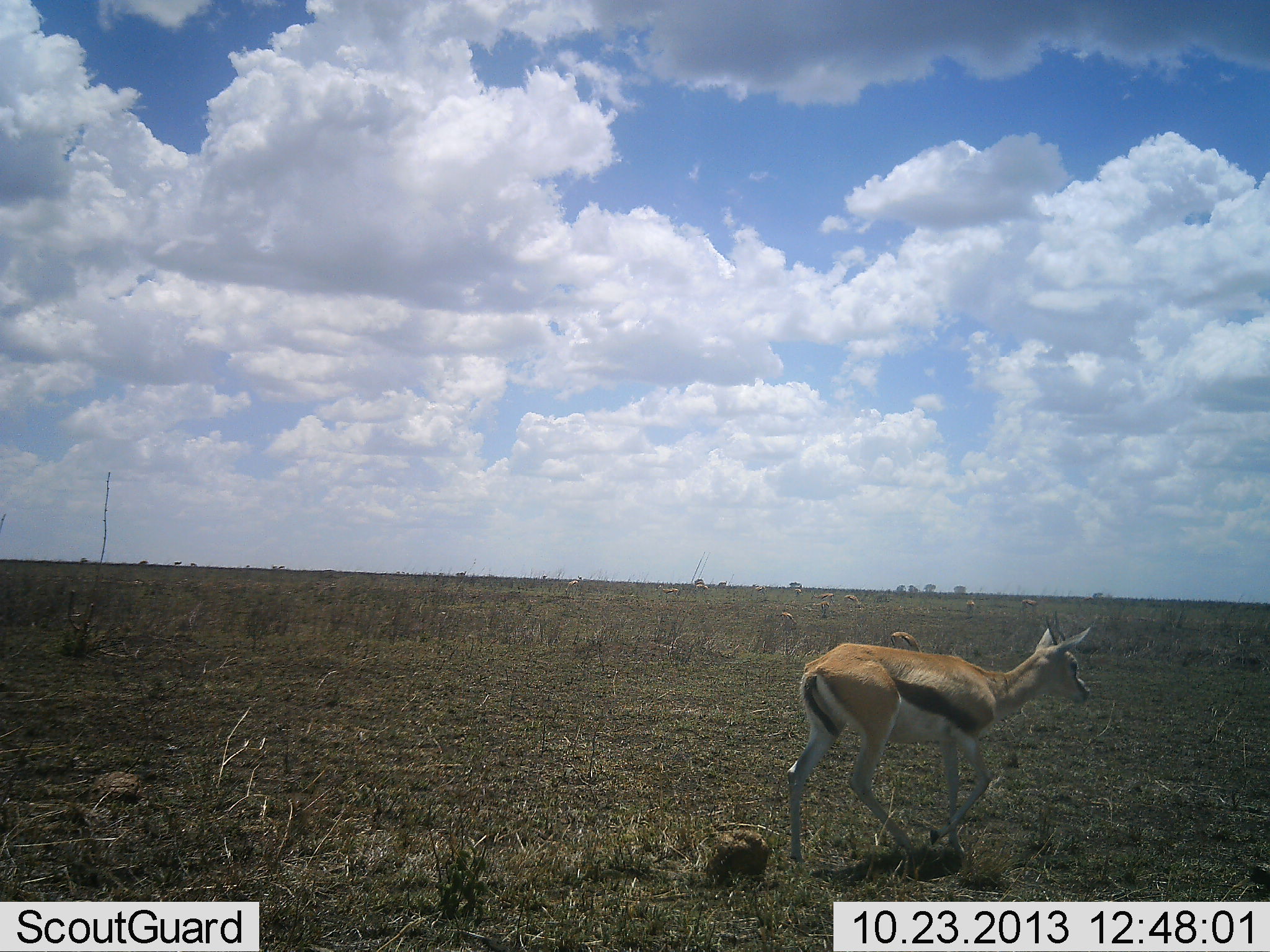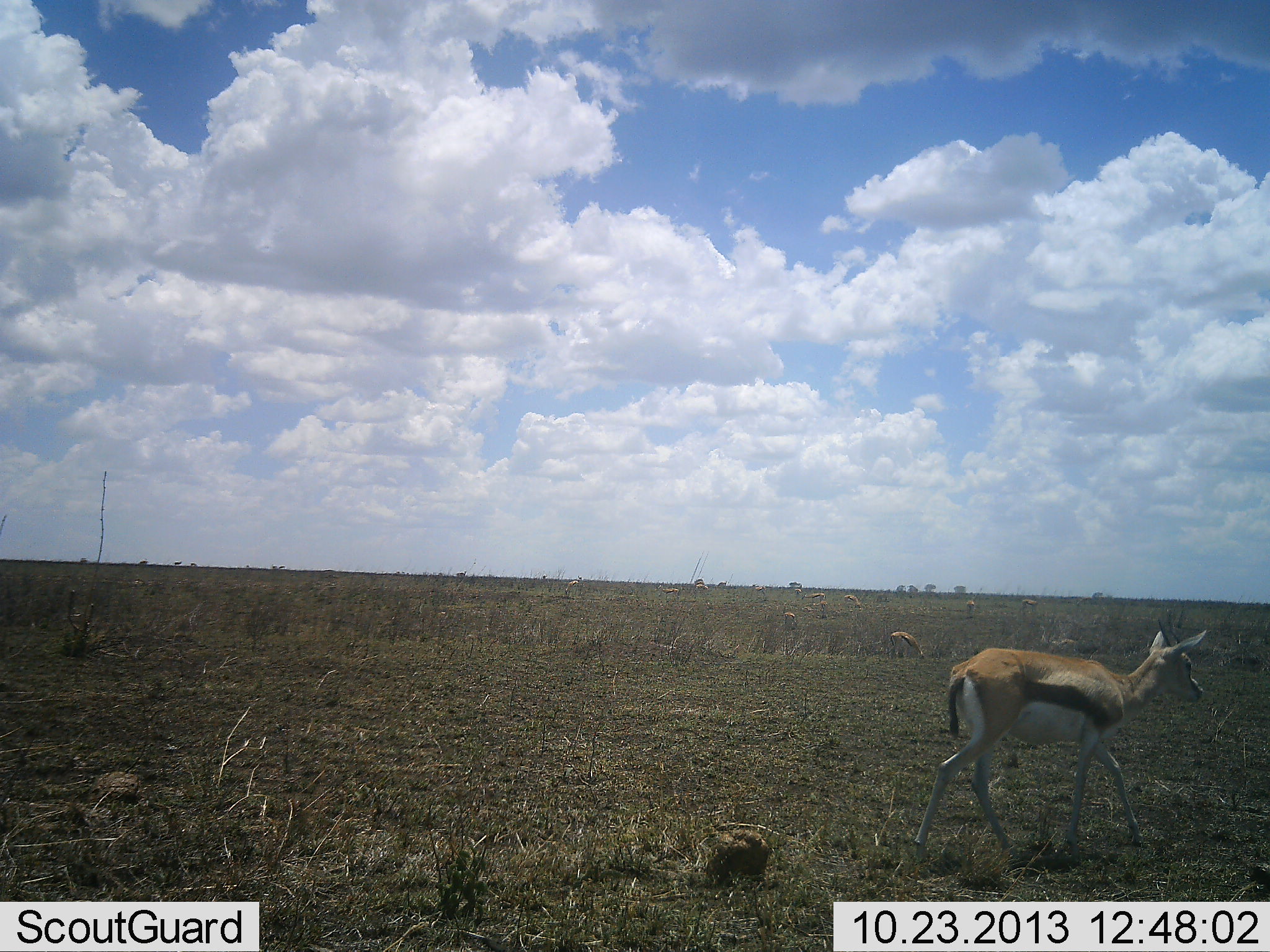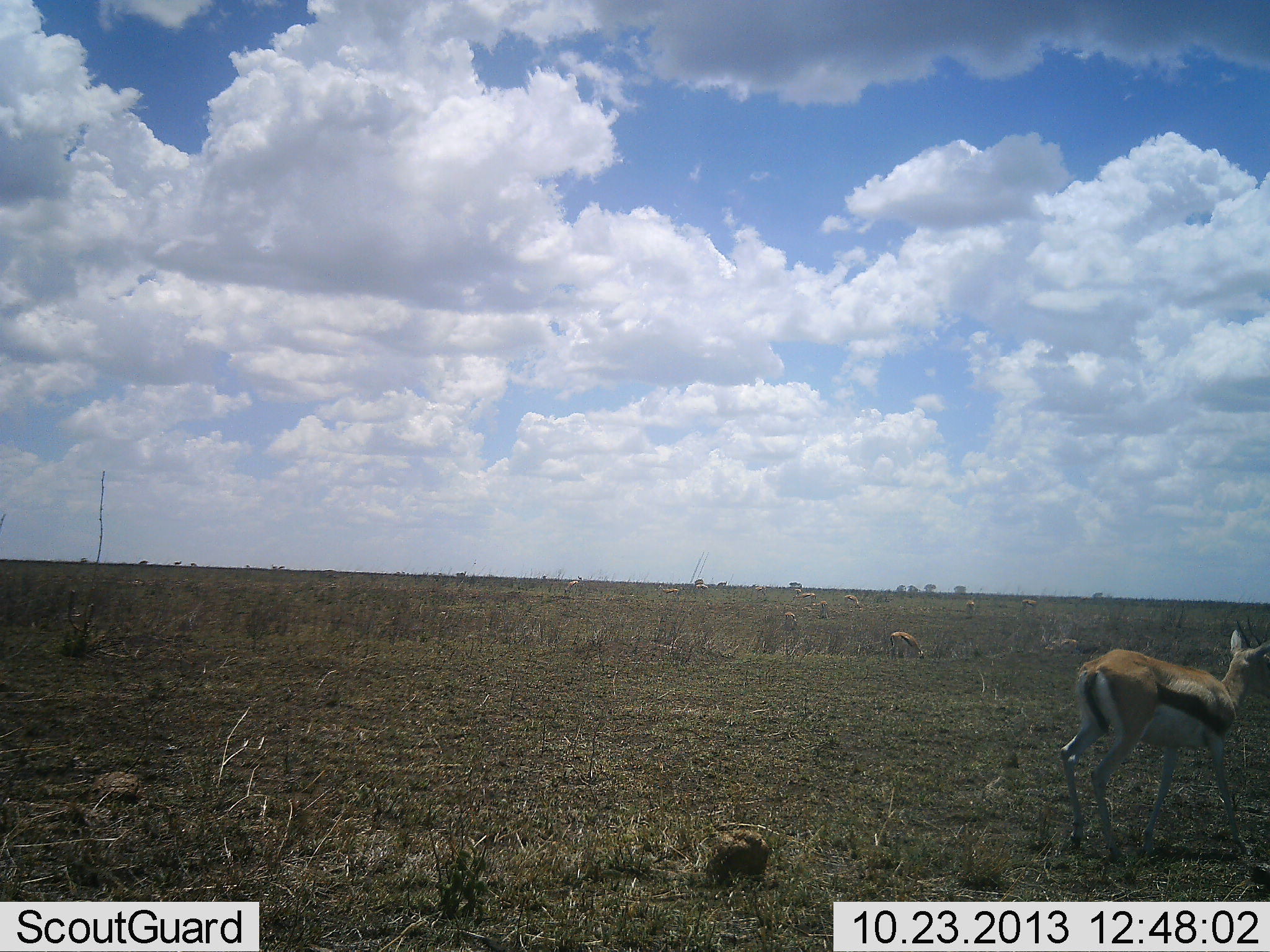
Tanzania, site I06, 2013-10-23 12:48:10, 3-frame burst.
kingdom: Animalia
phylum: Chordata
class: Mammalia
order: Artiodactyla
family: Bovidae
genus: Eudorcas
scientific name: Eudorcas thomsonii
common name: thomson's gazelle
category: gazellethomsons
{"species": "gazellethomsons (thomson's gazelle) (Eudorcas thomsonii)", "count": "9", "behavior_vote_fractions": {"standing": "70%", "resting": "10%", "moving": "80%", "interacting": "10%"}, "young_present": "0%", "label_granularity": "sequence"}